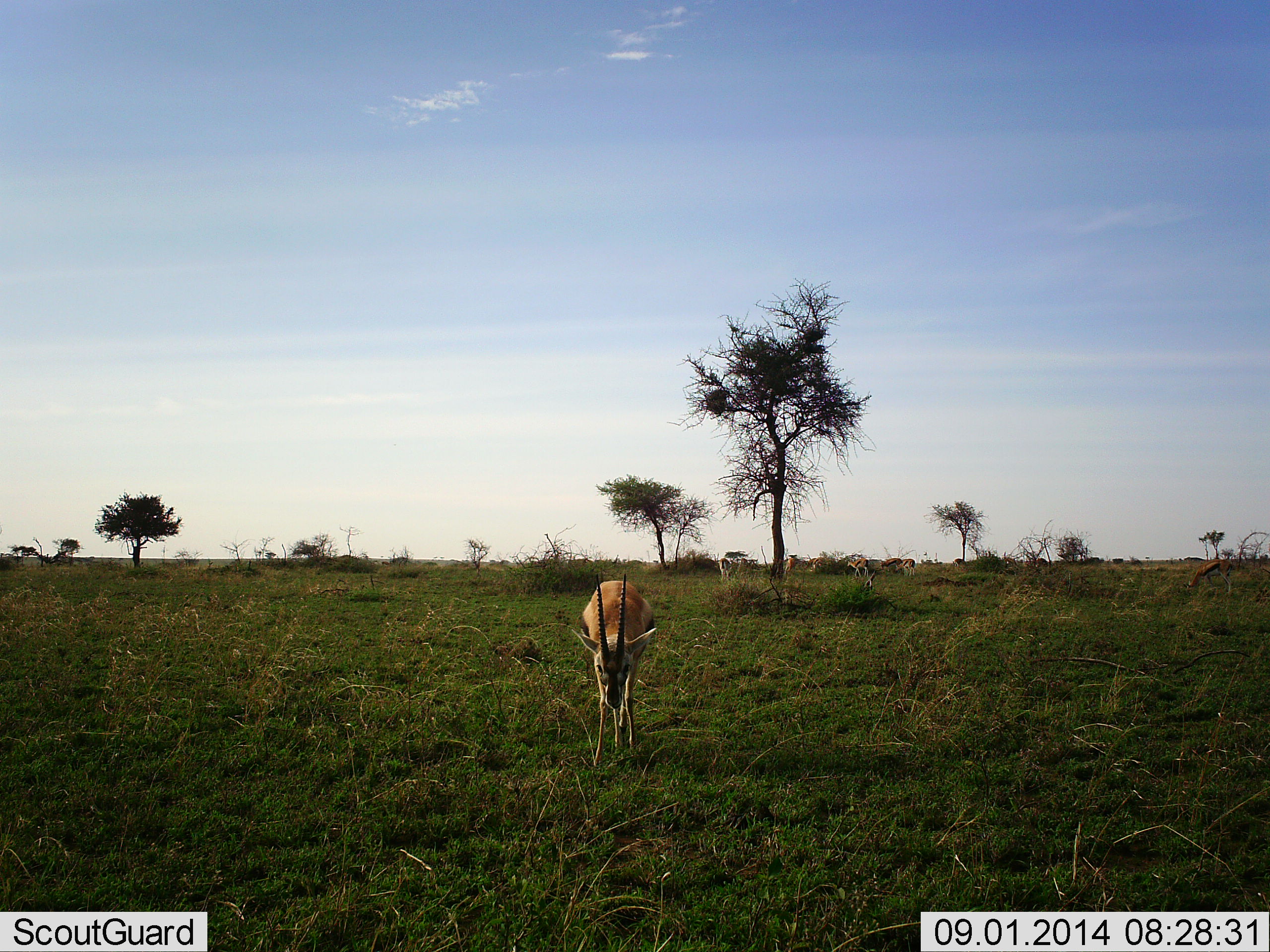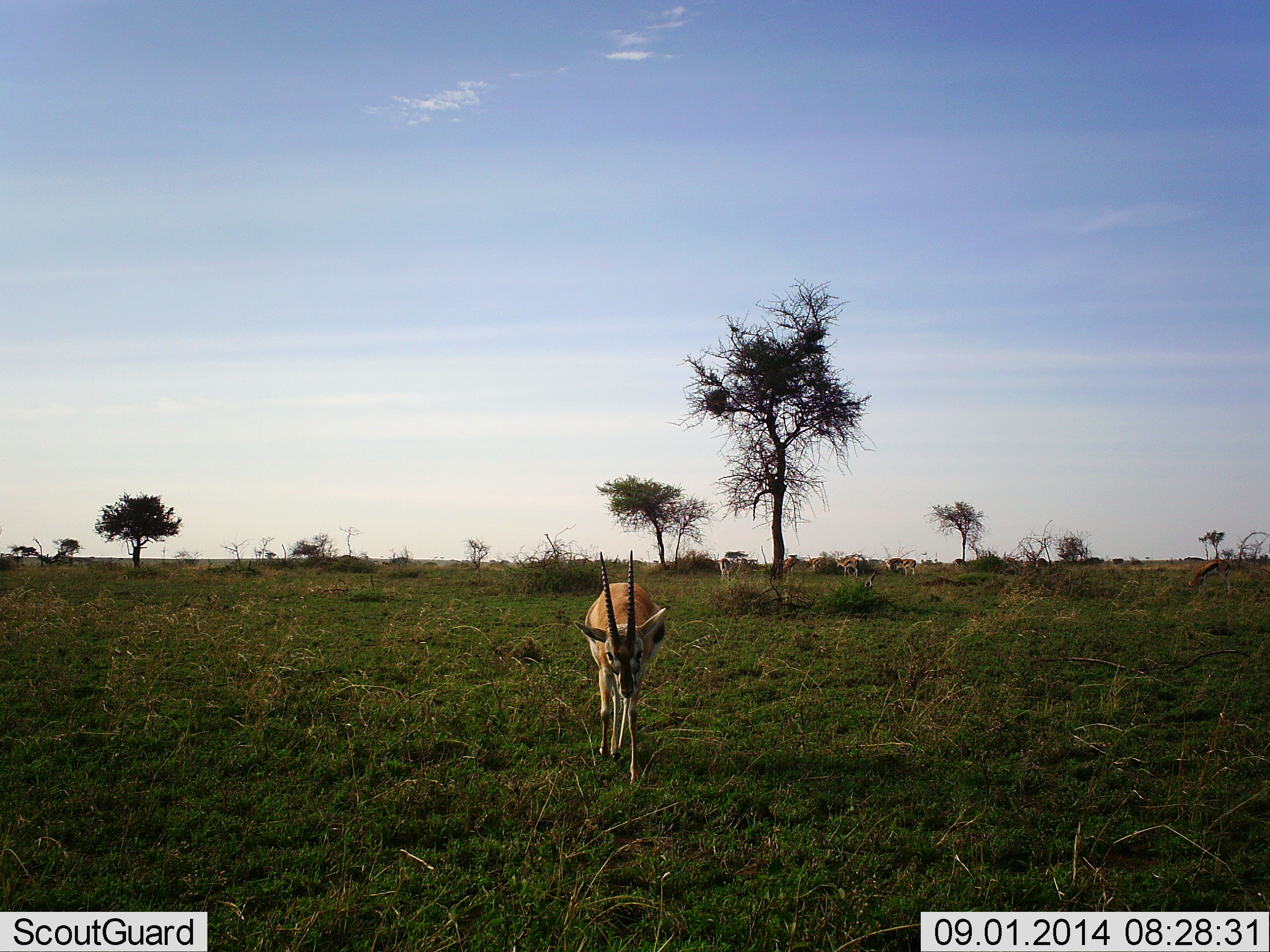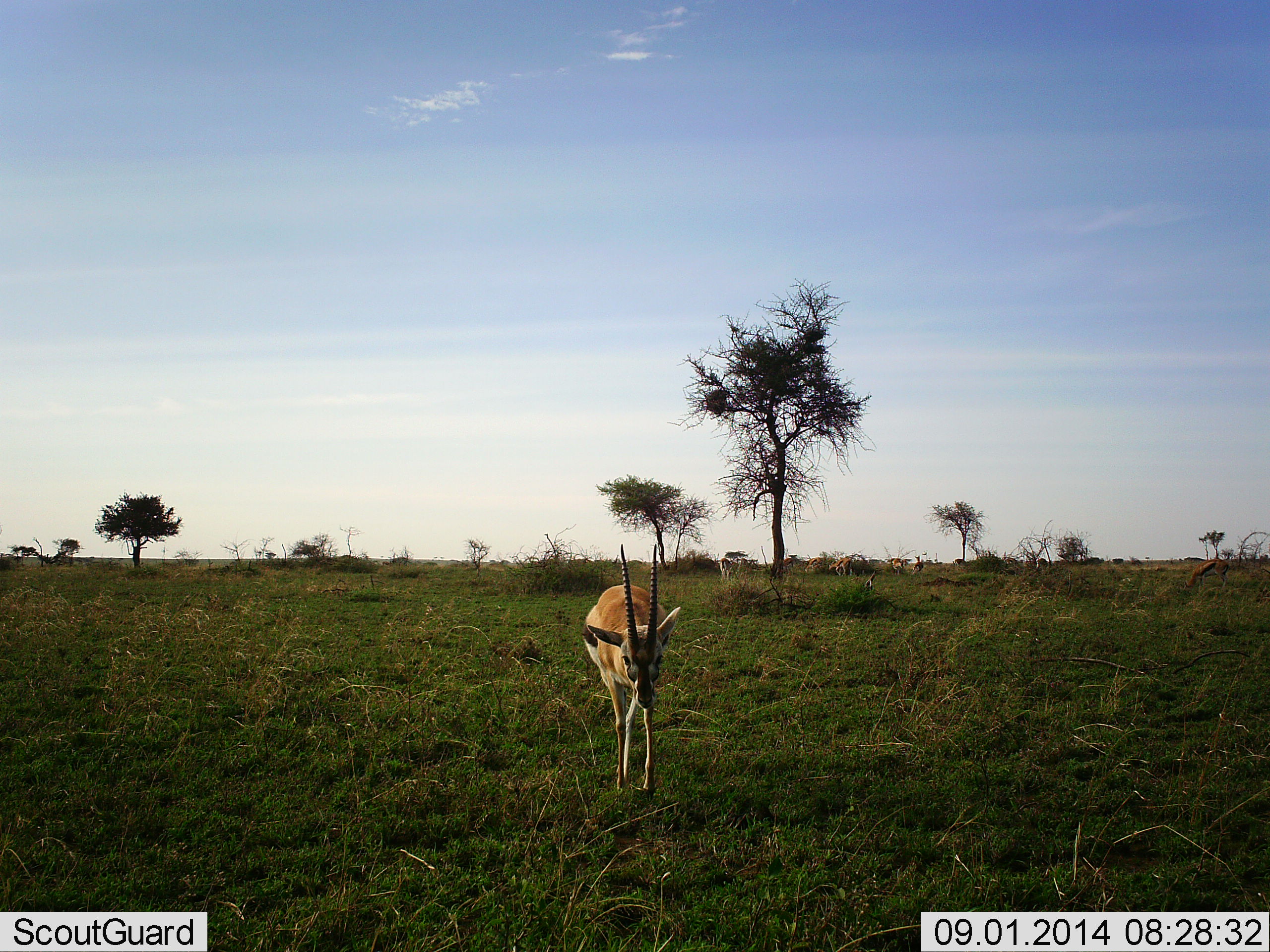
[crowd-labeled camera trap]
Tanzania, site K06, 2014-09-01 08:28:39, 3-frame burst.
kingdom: Animalia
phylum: Chordata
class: Mammalia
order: Artiodactyla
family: Bovidae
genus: Nanger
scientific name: Nanger granti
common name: grant's gazelle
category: gazellegrants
Gazellegrants (grant's gazelle) (Nanger granti), count 1. Behavior (volunteer vote fractions): standing 50%, resting 0%, moving 80%, interacting 0%. Young present (vote fraction): 0%. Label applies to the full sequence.